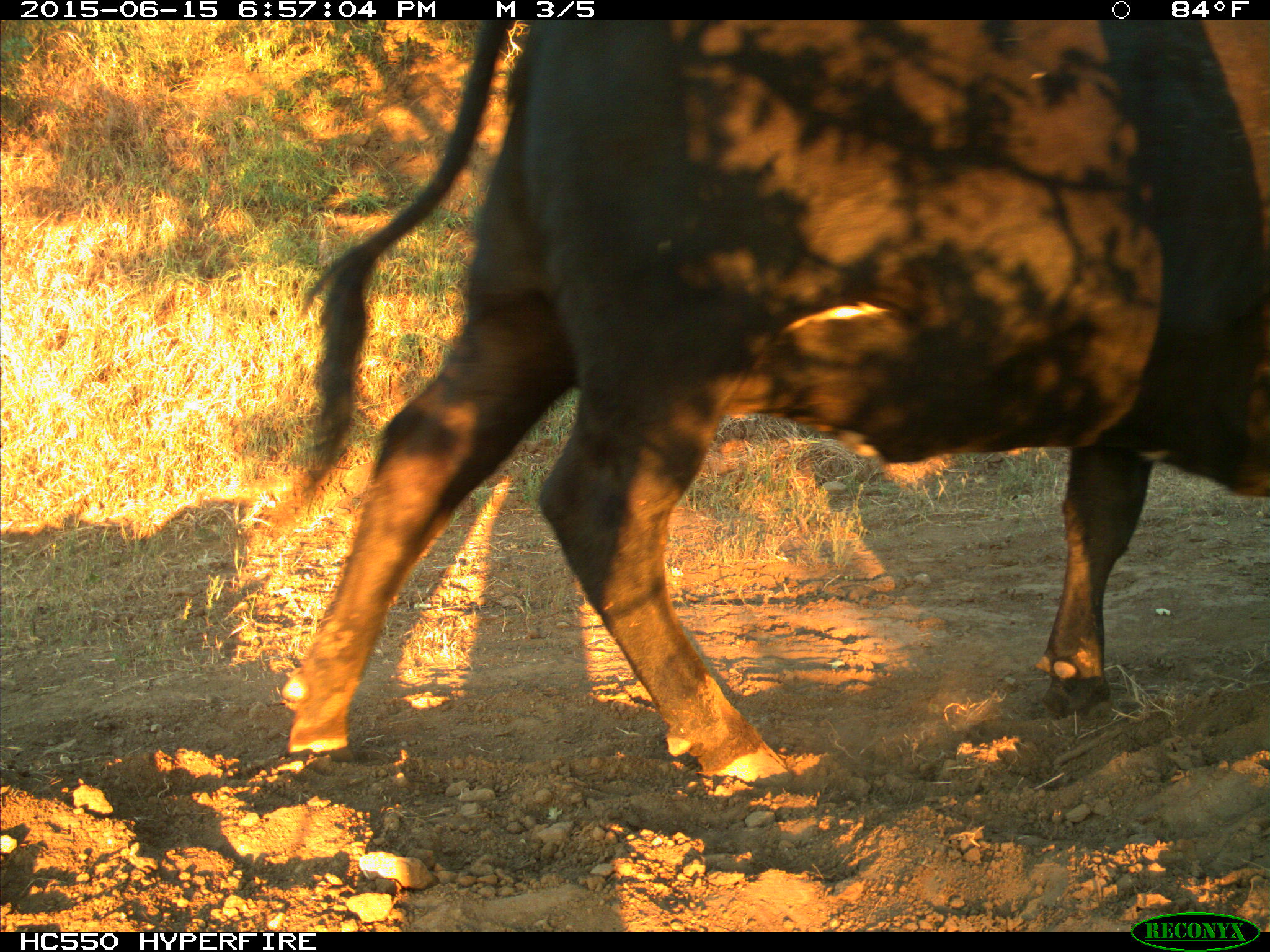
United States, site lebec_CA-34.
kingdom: Animalia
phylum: Chordata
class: Mammalia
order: Artiodactyla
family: Bovidae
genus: Bos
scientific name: Bos taurus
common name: domestic cow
Bos taurus (domestic cow).